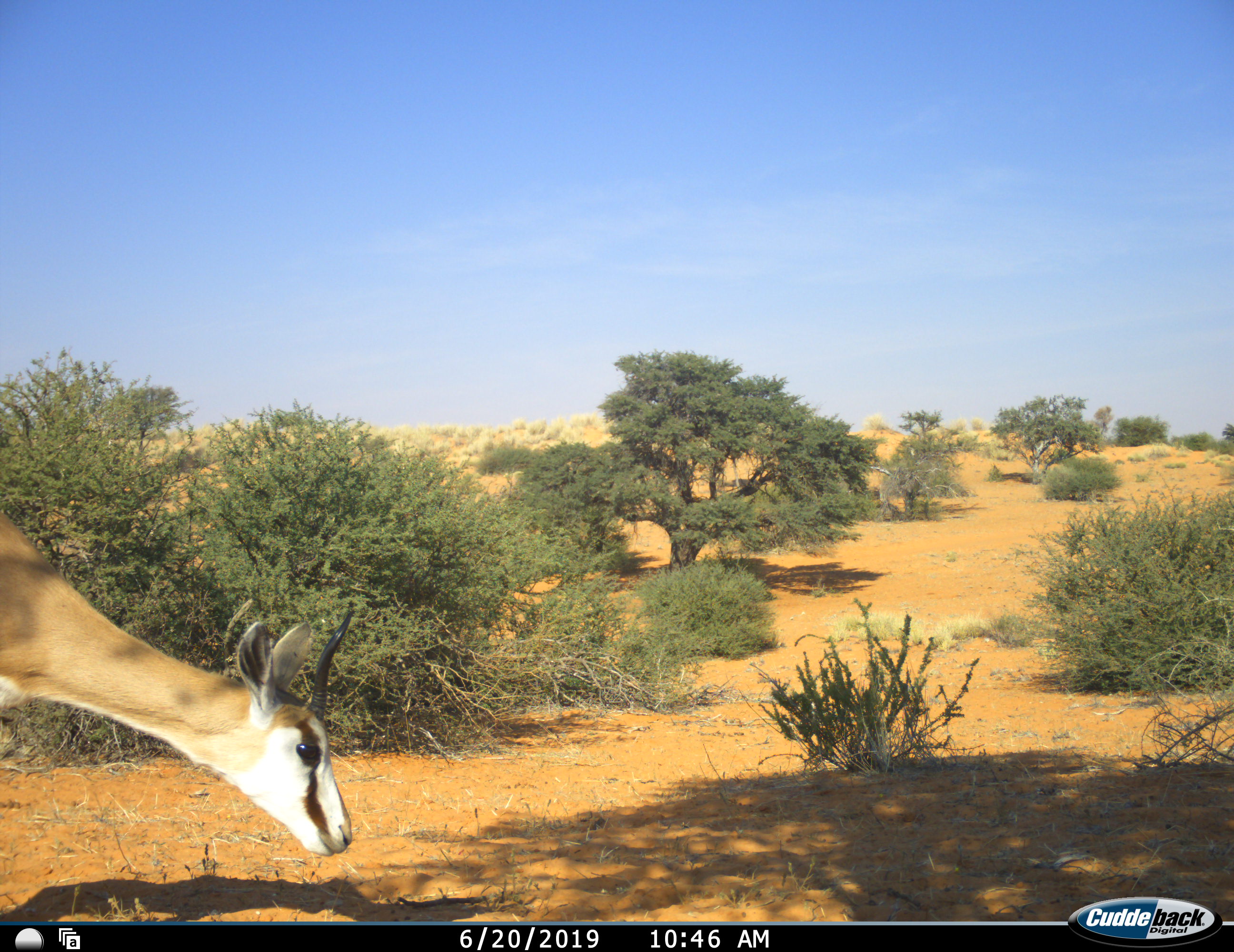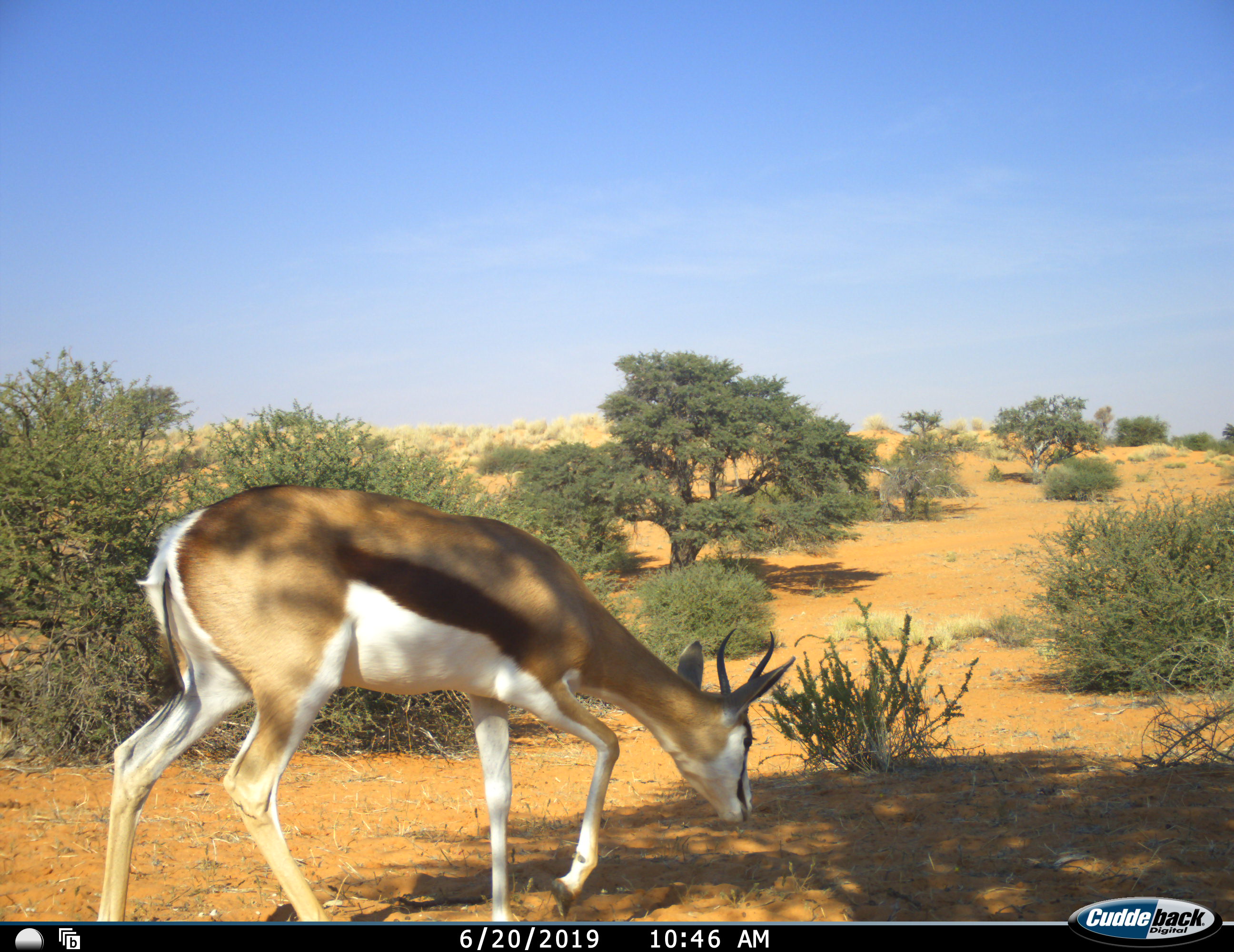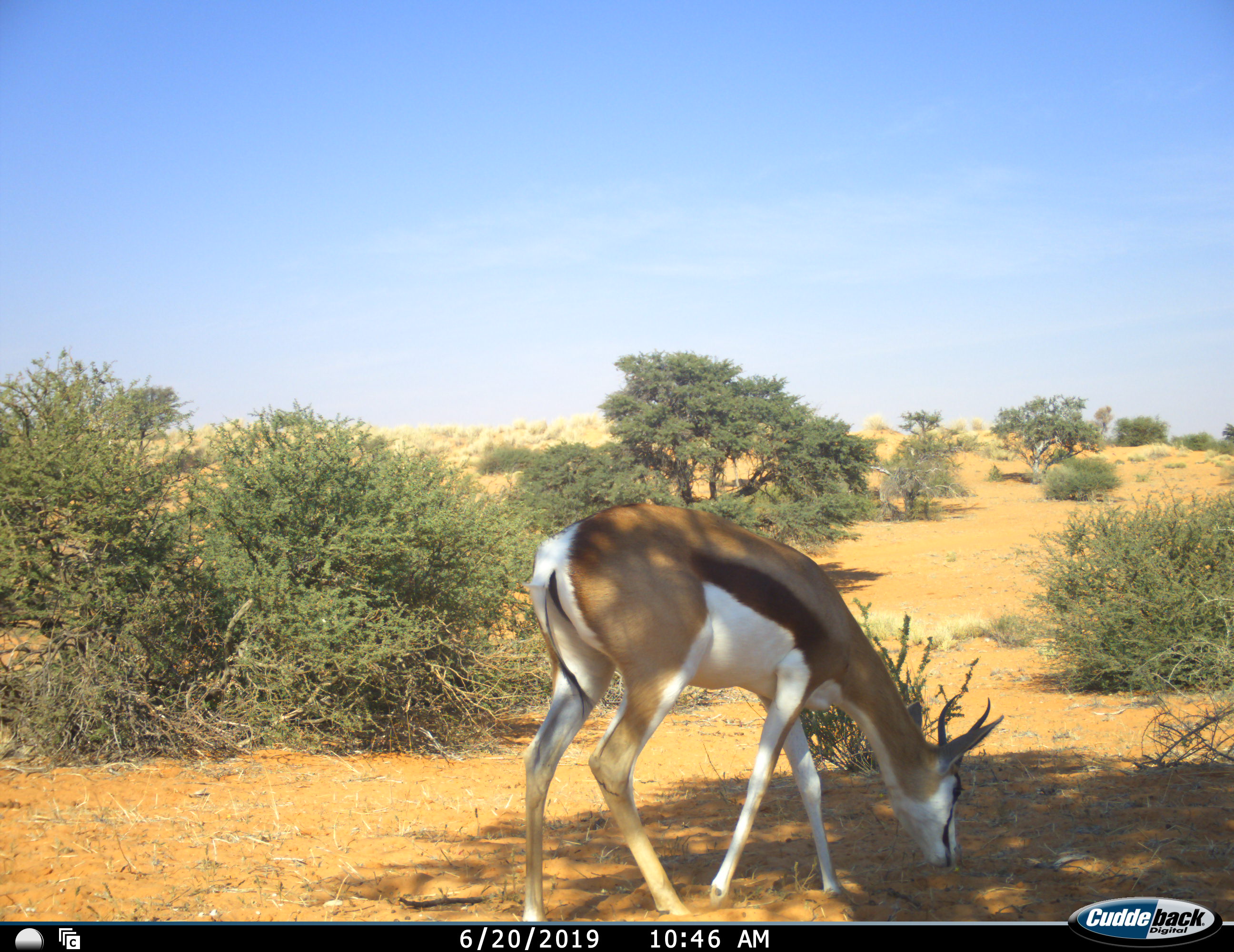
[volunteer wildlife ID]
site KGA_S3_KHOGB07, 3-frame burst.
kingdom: Animalia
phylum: Chordata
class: Mammalia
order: Artiodactyla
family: Bovidae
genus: Antidorcas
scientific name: Antidorcas marsupialis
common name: springbok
Springbok (Antidorcas marsupialis), count 1. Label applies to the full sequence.